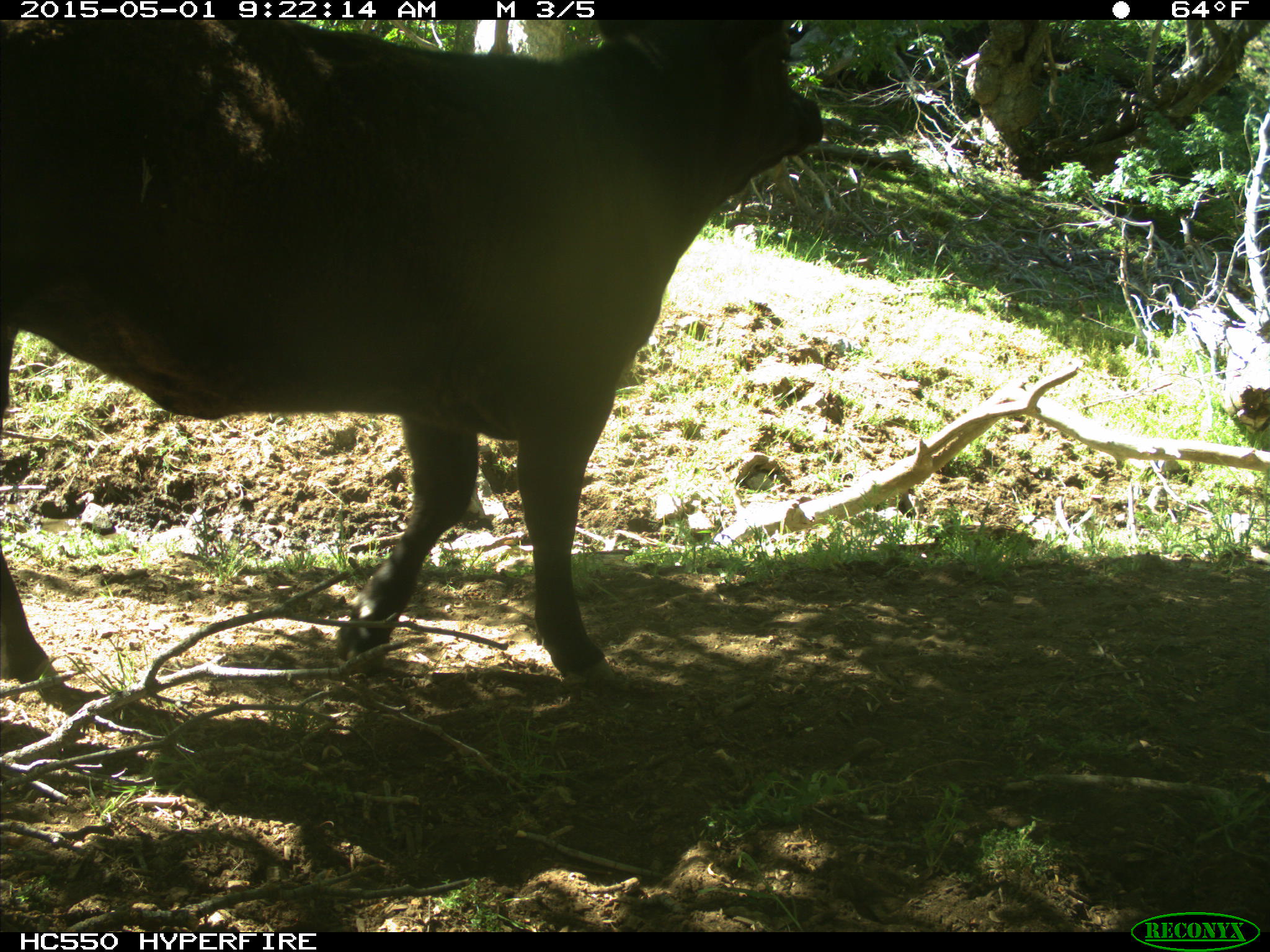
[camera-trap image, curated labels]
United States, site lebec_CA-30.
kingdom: Animalia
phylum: Chordata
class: Mammalia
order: Artiodactyla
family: Bovidae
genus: Bos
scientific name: Bos taurus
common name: domestic cow